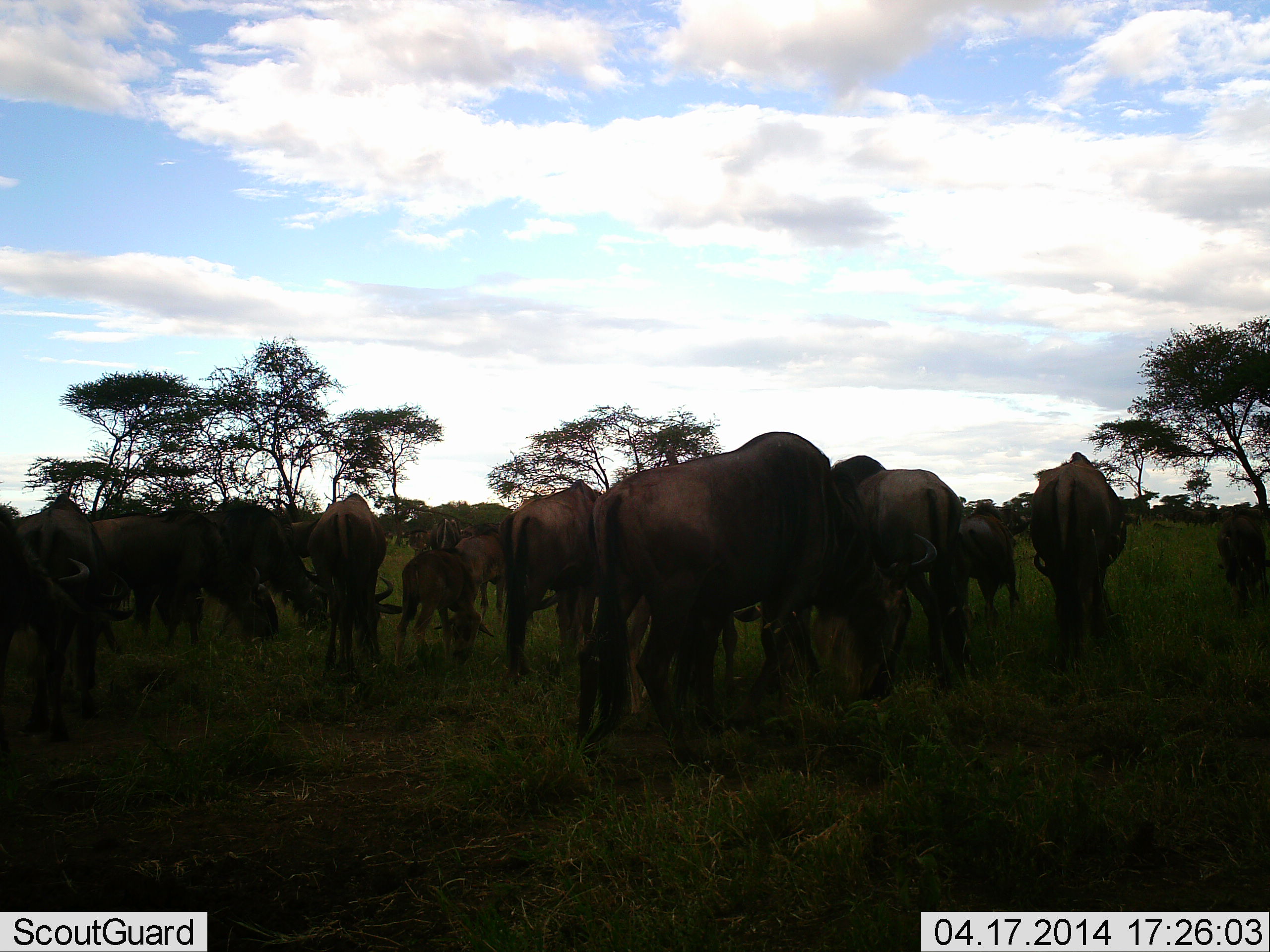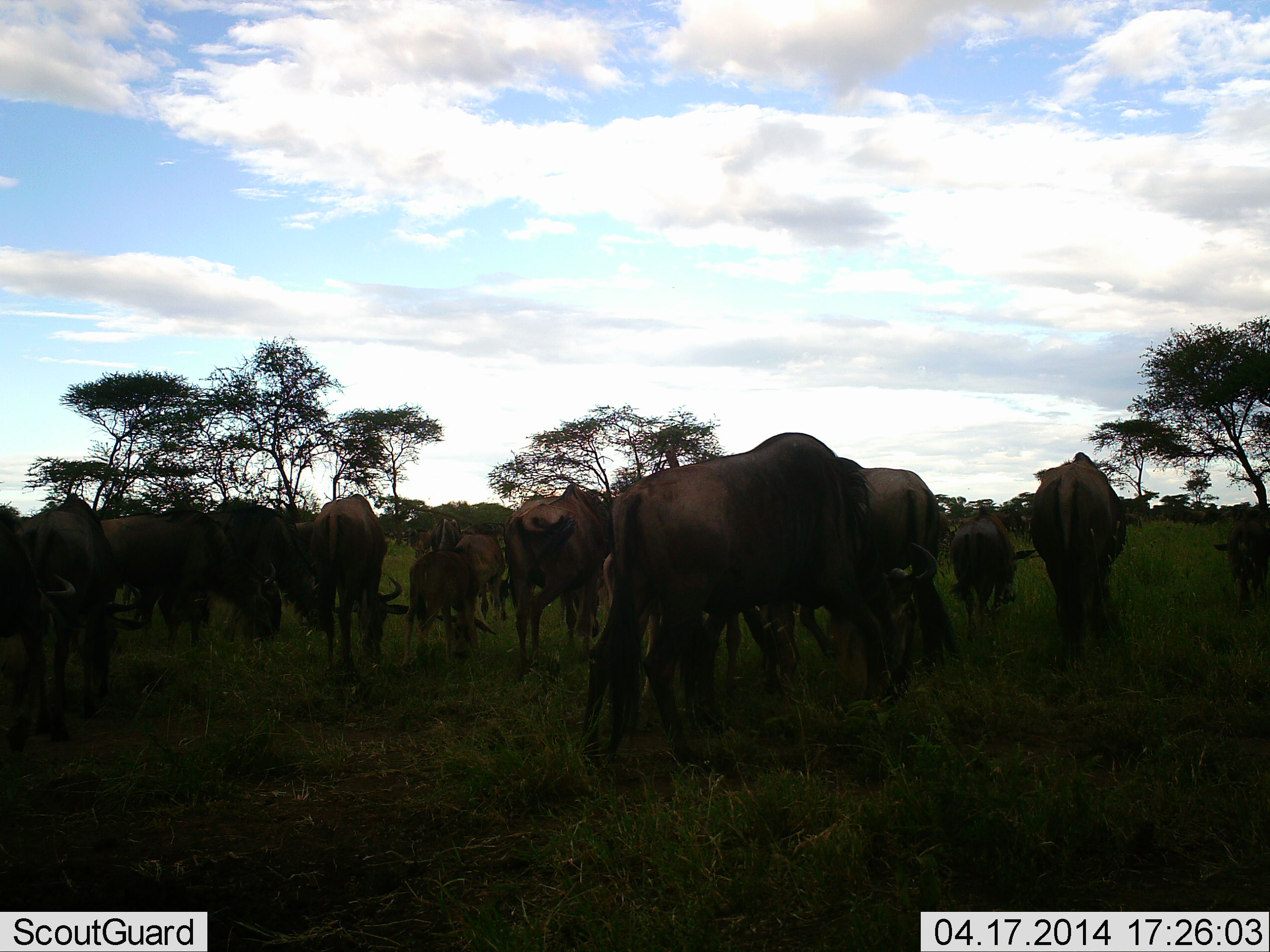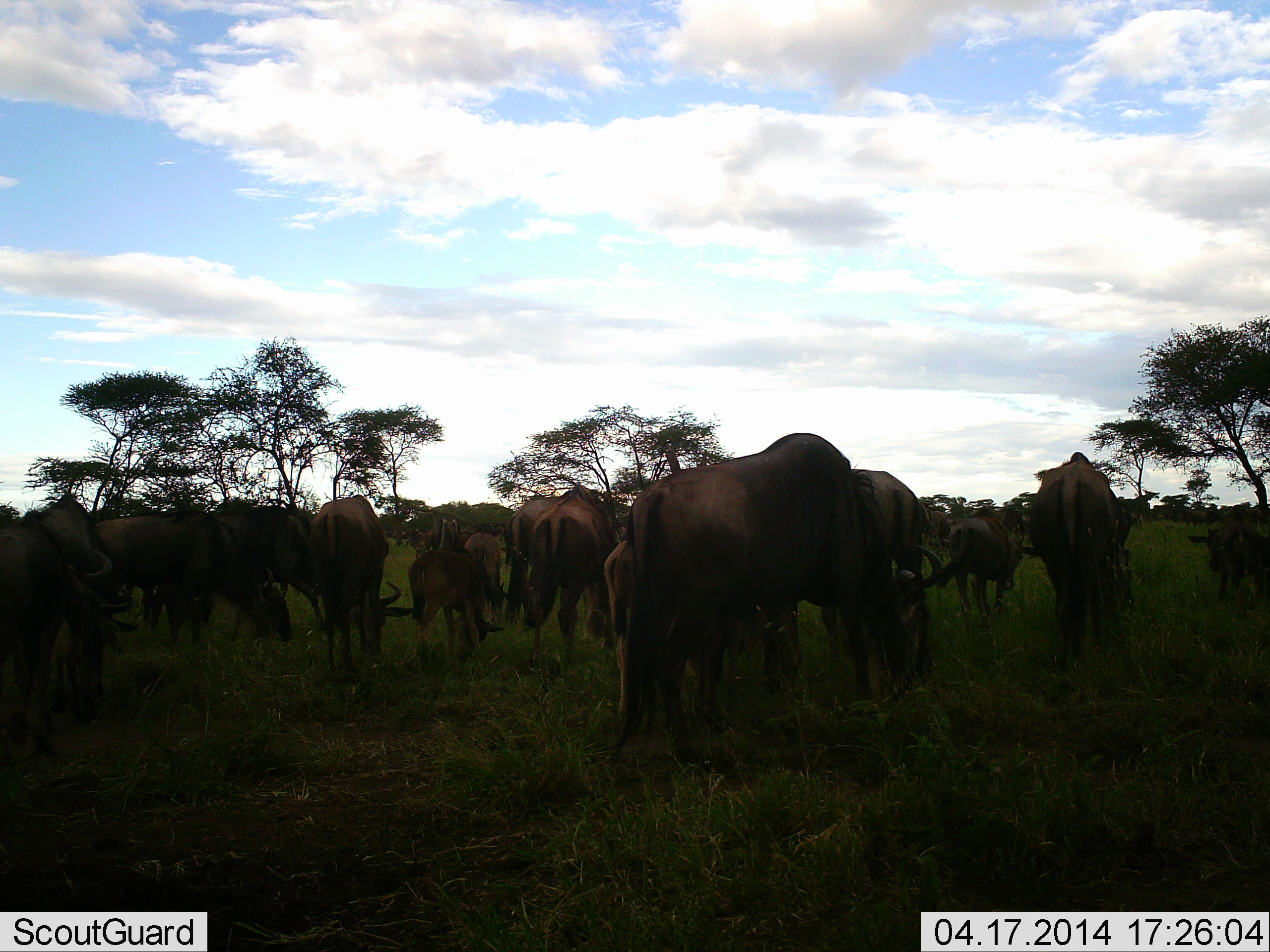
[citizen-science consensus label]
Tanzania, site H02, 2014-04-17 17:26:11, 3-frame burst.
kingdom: Animalia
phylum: Chordata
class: Mammalia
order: Artiodactyla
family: Bovidae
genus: Connochaetes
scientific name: Connochaetes taurinus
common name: blue wildebeest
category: wildebeest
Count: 11-50.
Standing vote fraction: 30%.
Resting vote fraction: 0%.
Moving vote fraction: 20%.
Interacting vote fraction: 10%.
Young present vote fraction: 30%.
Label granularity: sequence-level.